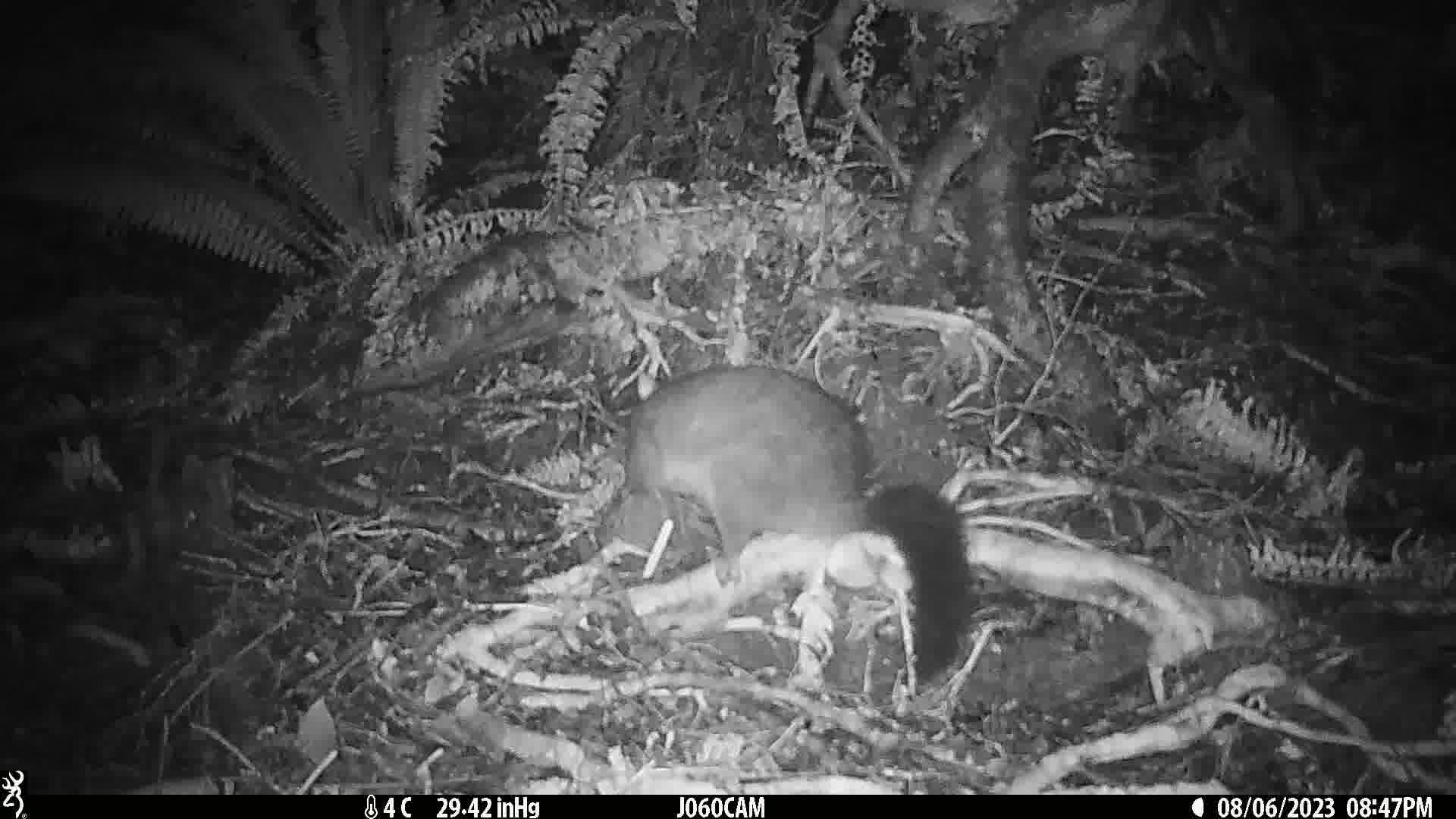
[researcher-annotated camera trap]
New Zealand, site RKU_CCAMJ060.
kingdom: Animalia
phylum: Chordata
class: Mammalia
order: Diprotodontia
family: Phalangeridae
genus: Trichosurus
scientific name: Trichosurus vulpecula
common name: common brushtail possum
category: possum